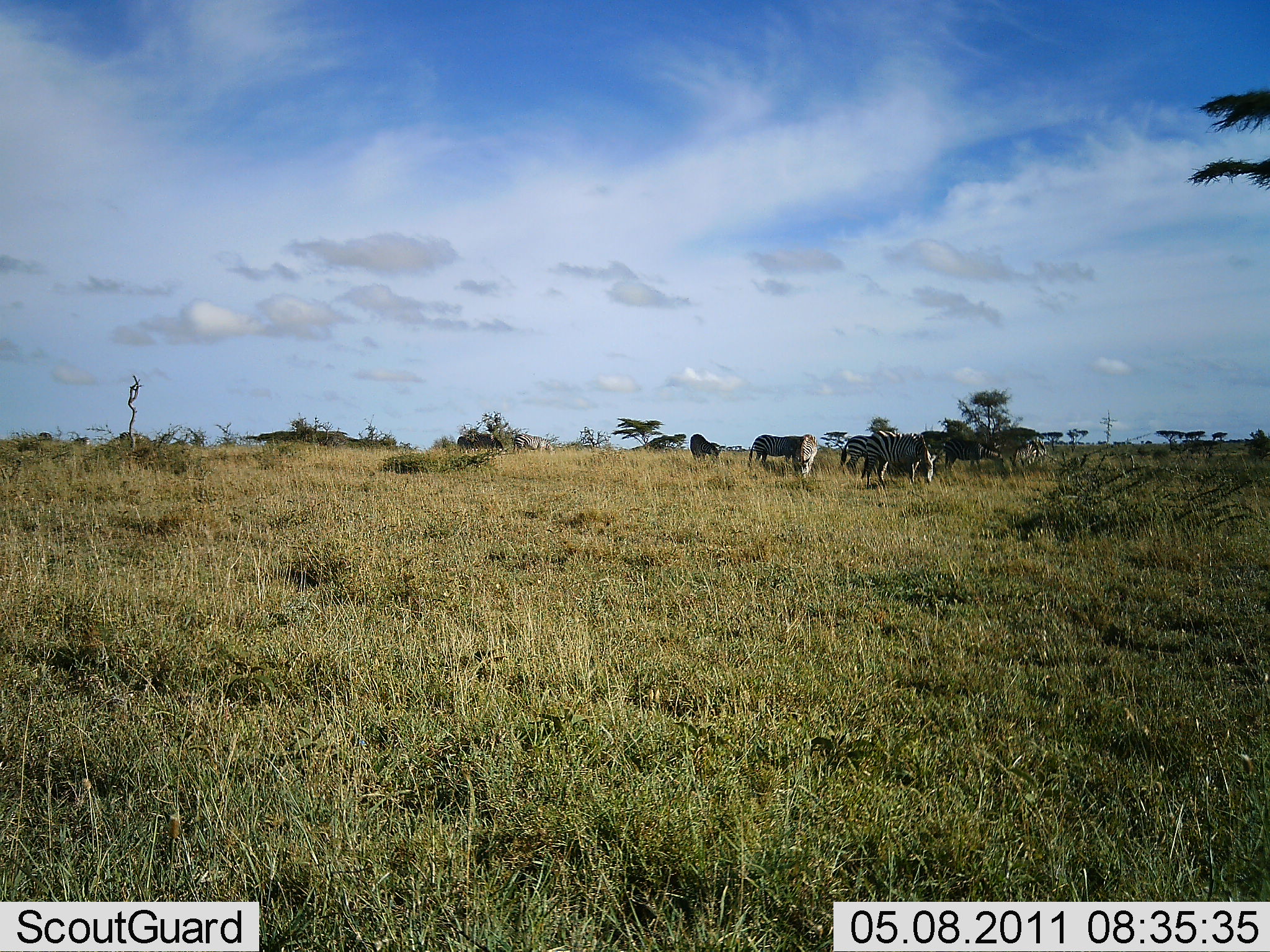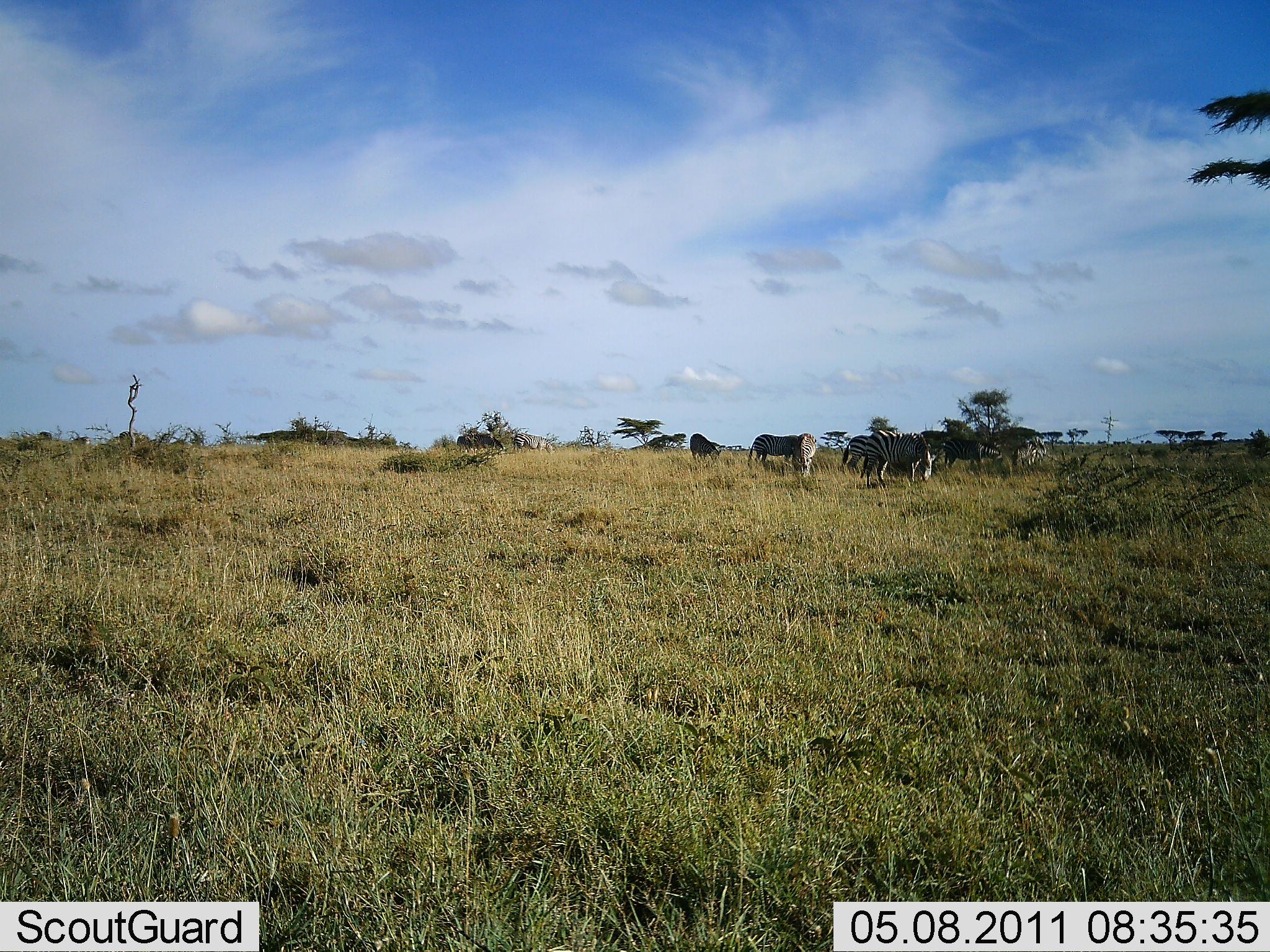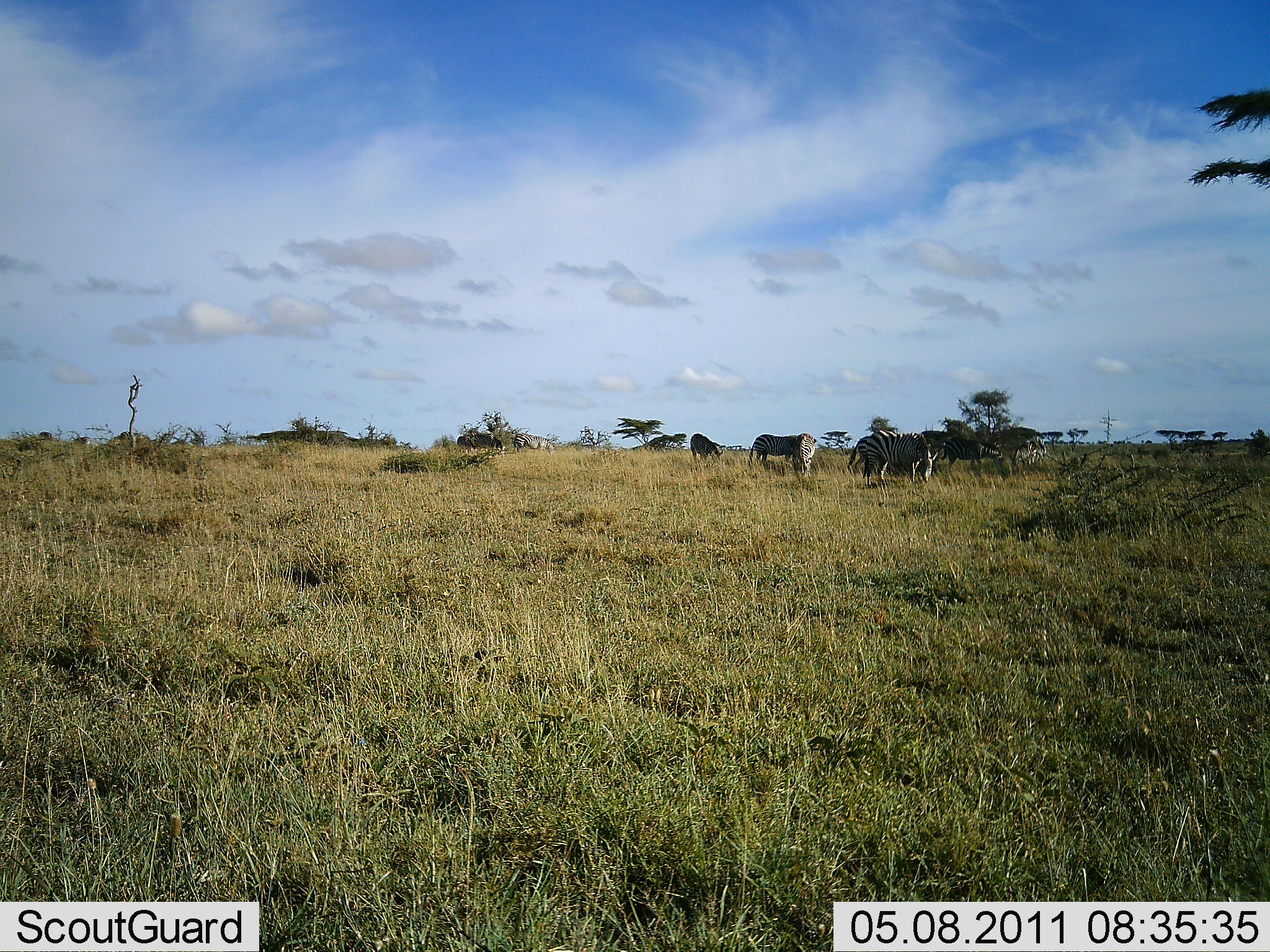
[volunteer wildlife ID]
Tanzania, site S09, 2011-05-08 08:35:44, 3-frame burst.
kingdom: Animalia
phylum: Chordata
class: Mammalia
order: Perissodactyla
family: Equidae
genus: Equus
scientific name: Equus quagga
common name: plains zebra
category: zebra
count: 6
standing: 57%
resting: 7%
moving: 7%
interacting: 7%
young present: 0%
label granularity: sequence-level